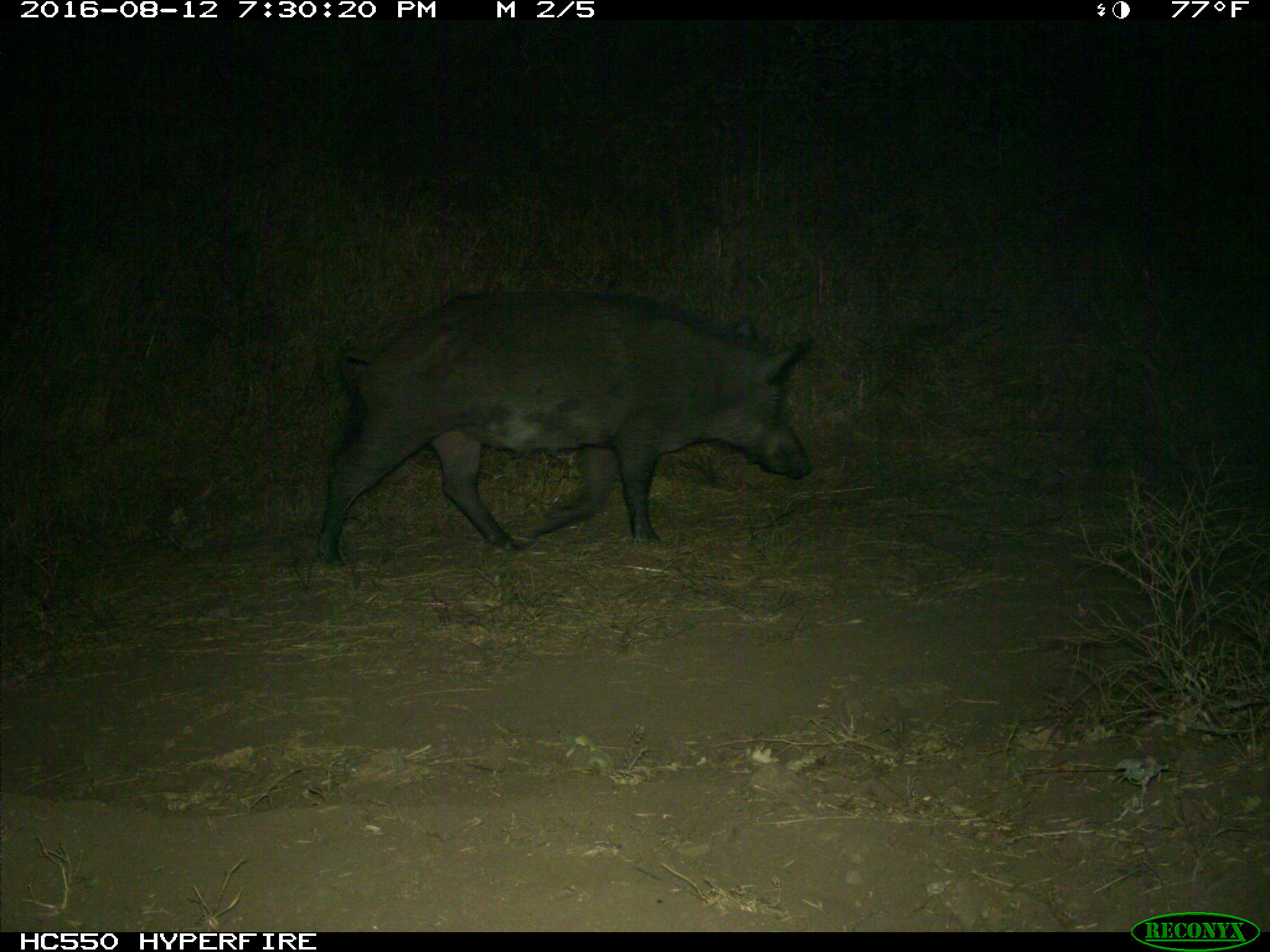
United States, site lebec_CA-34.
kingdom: Animalia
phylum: Chordata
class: Mammalia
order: Artiodactyla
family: Suidae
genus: Sus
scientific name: Sus scrofa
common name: wild boar